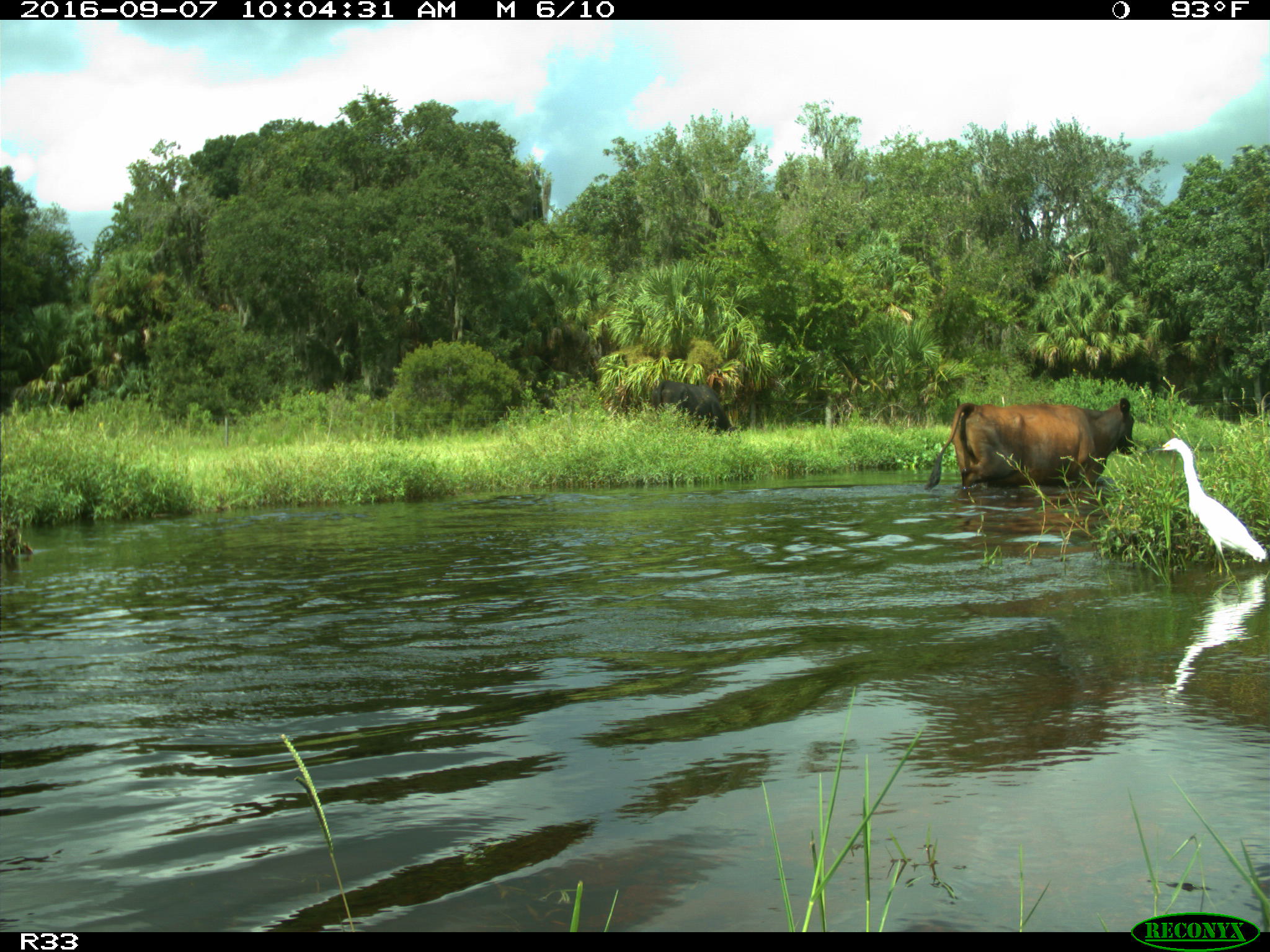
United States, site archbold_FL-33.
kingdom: Animalia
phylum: Chordata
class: Mammalia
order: Artiodactyla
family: Bovidae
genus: Bos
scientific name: Bos taurus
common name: domestic cow